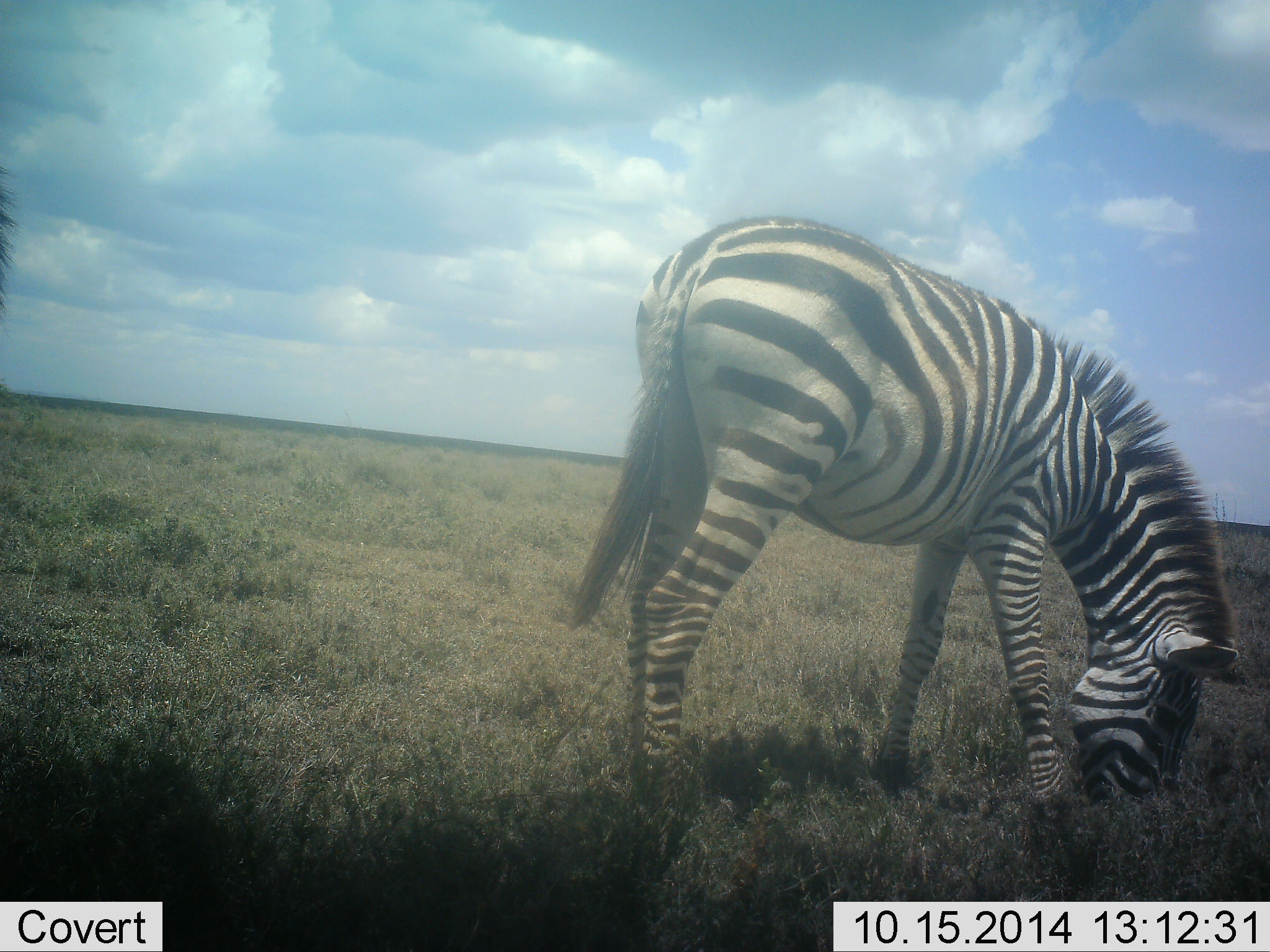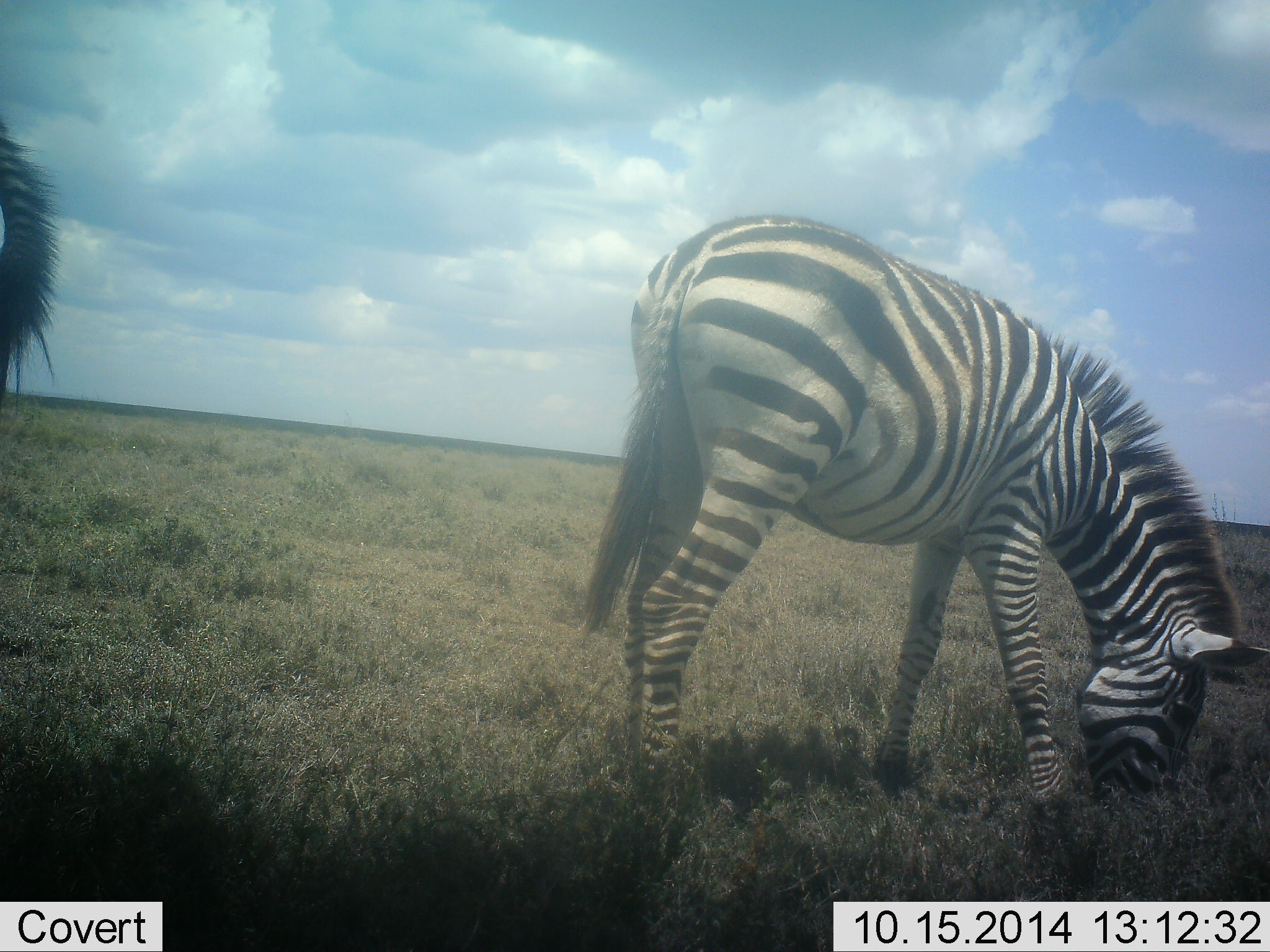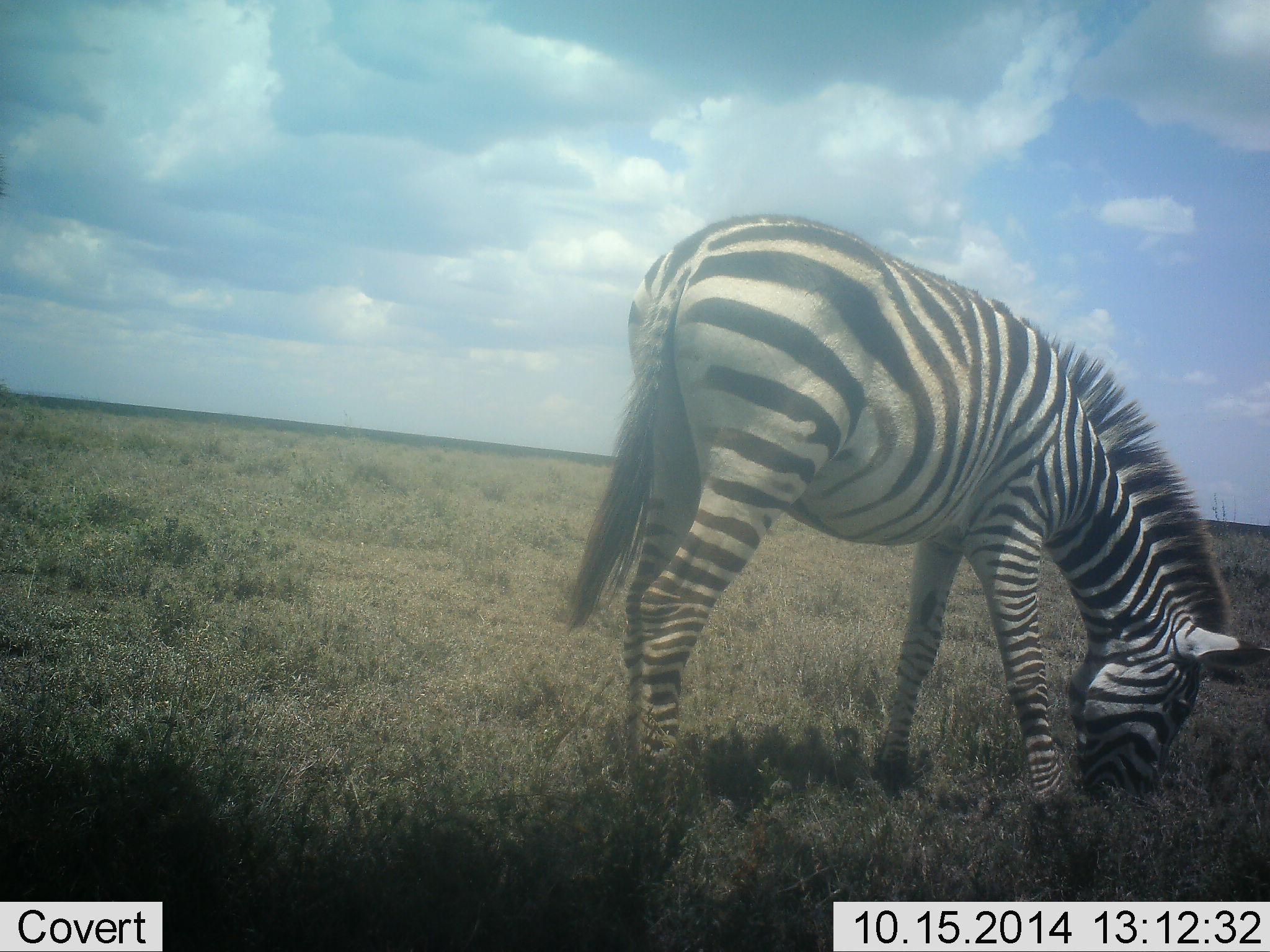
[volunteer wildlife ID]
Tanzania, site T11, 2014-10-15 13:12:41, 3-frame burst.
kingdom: Animalia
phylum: Chordata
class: Mammalia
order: Perissodactyla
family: Equidae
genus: Equus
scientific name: Equus quagga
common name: plains zebra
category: zebra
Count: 2.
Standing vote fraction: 20%.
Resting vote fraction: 0%.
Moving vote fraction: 20%.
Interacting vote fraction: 0%.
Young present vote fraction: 0%.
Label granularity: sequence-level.